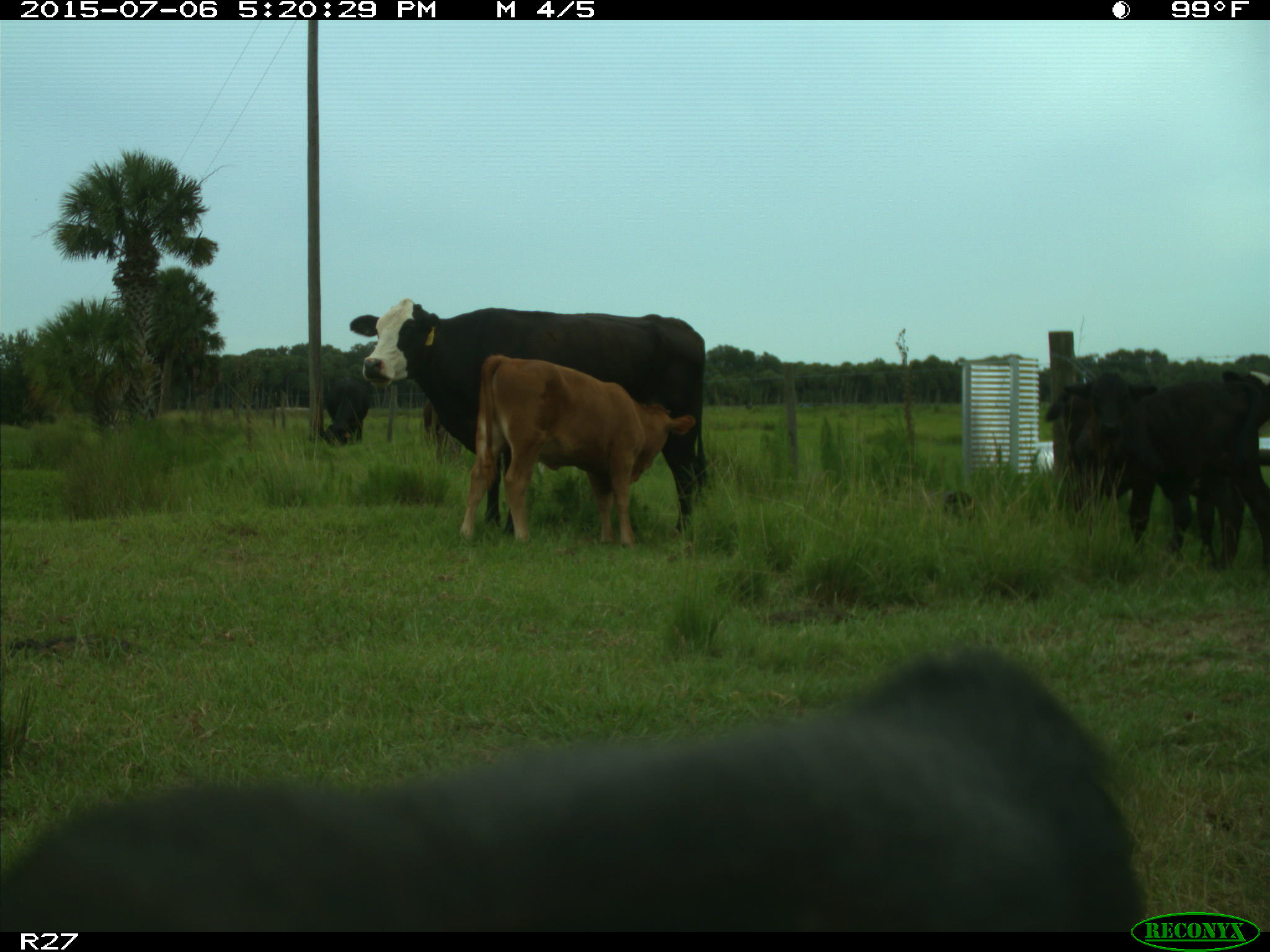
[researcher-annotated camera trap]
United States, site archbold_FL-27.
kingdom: Animalia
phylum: Chordata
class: Mammalia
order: Artiodactyla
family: Bovidae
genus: Bos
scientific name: Bos taurus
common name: domestic cow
Bos taurus (domestic cow).